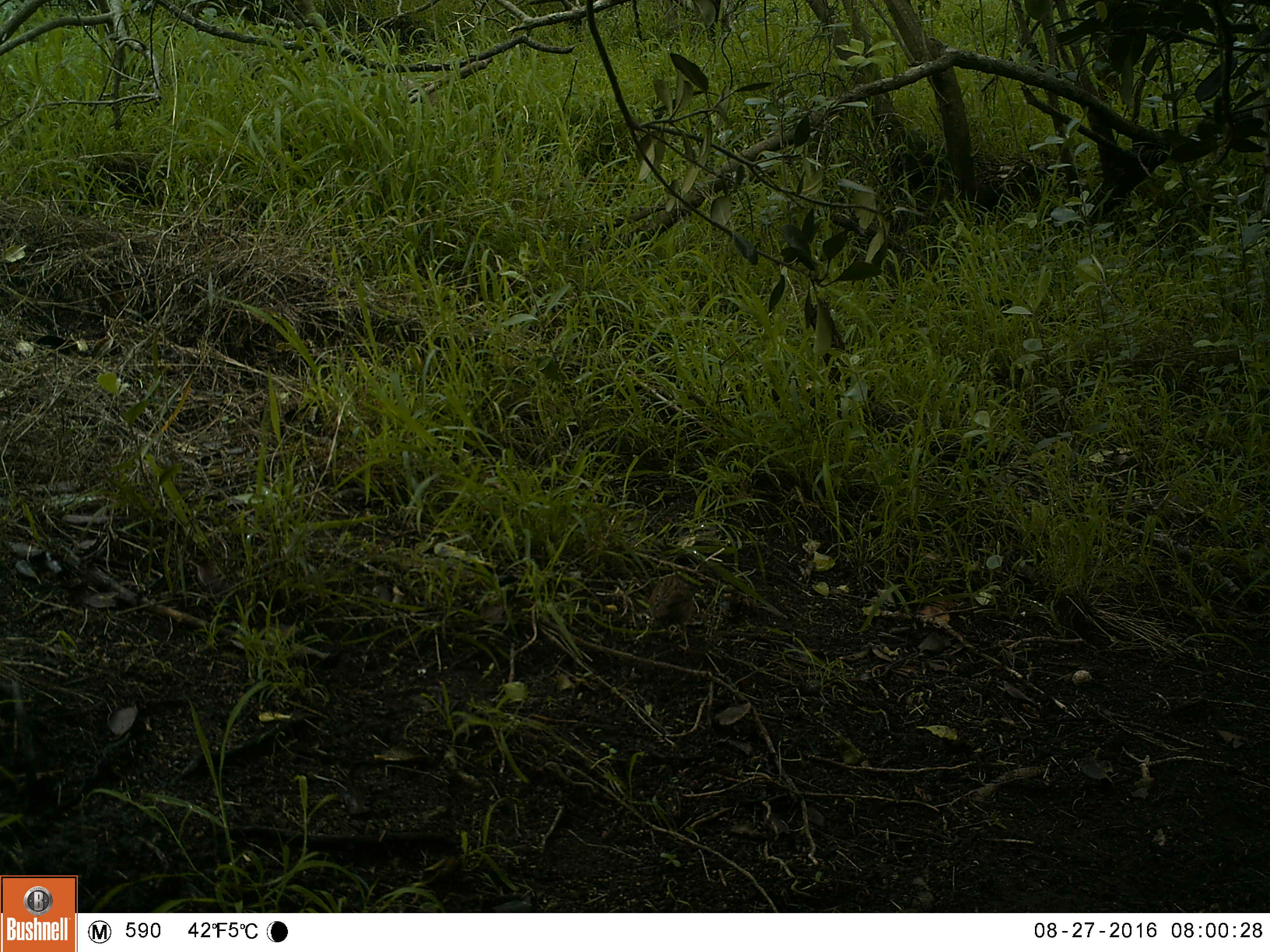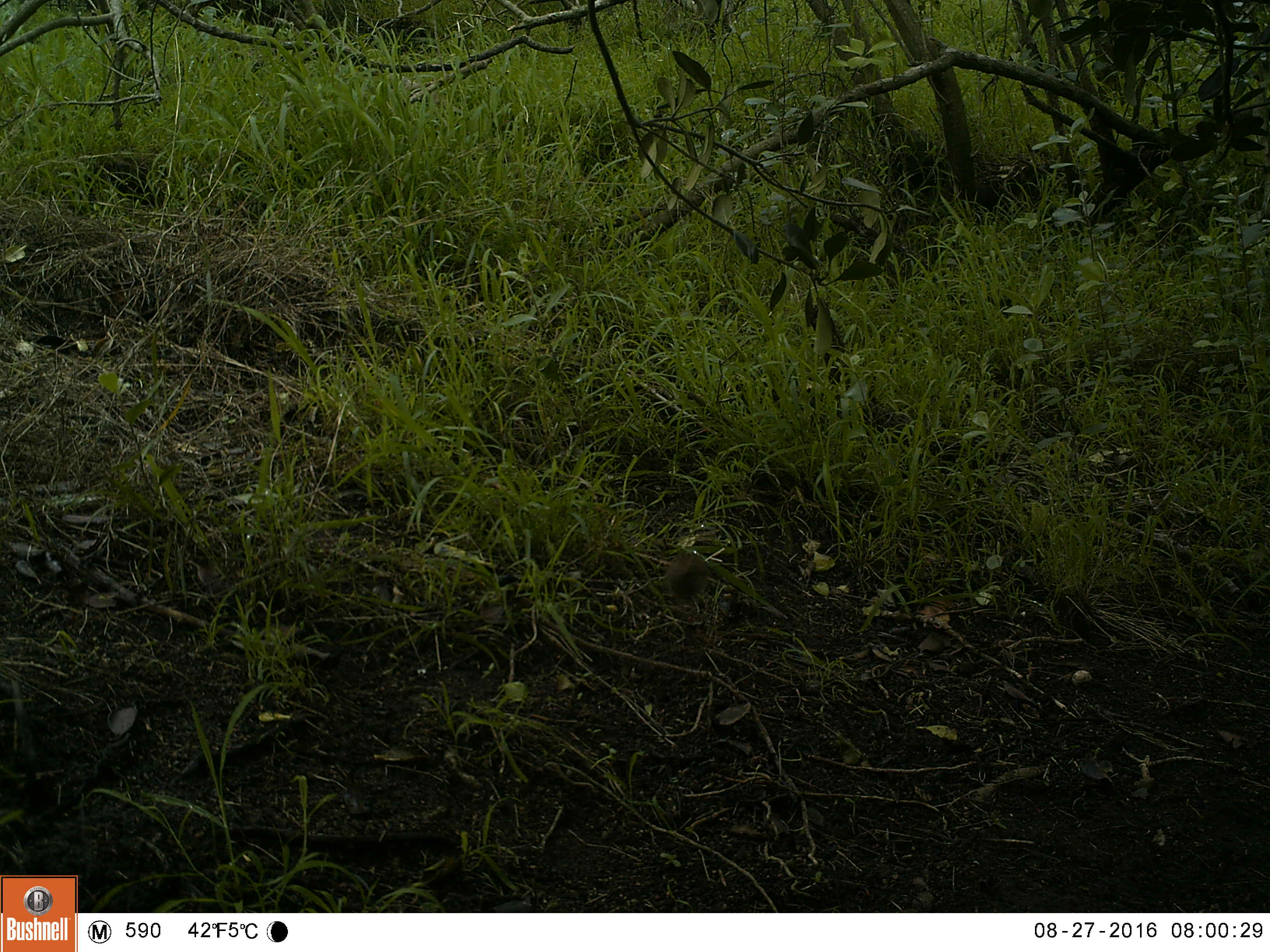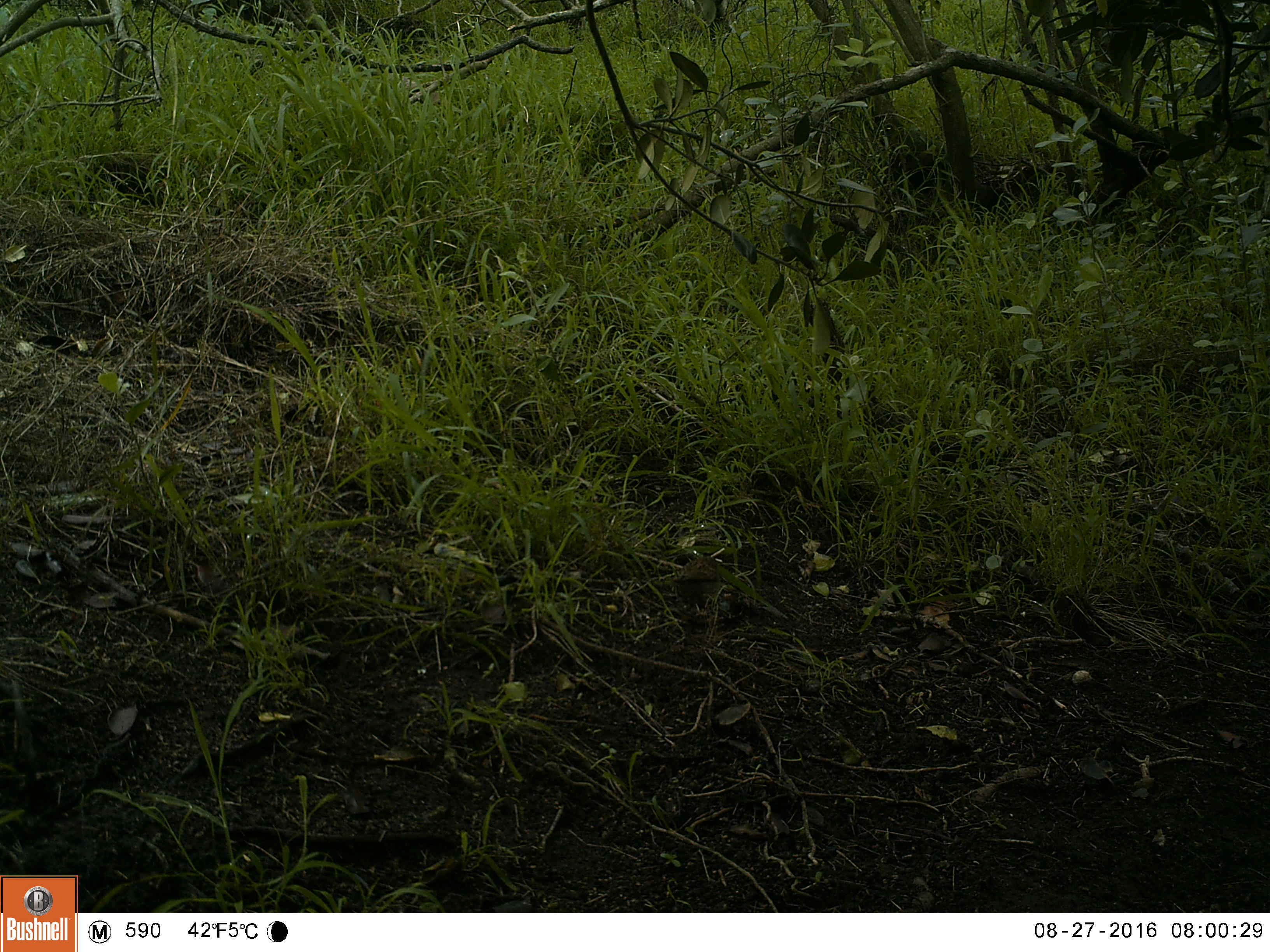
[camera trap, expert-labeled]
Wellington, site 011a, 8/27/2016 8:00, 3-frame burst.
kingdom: Animalia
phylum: Chordata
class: Aves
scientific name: Aves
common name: bird